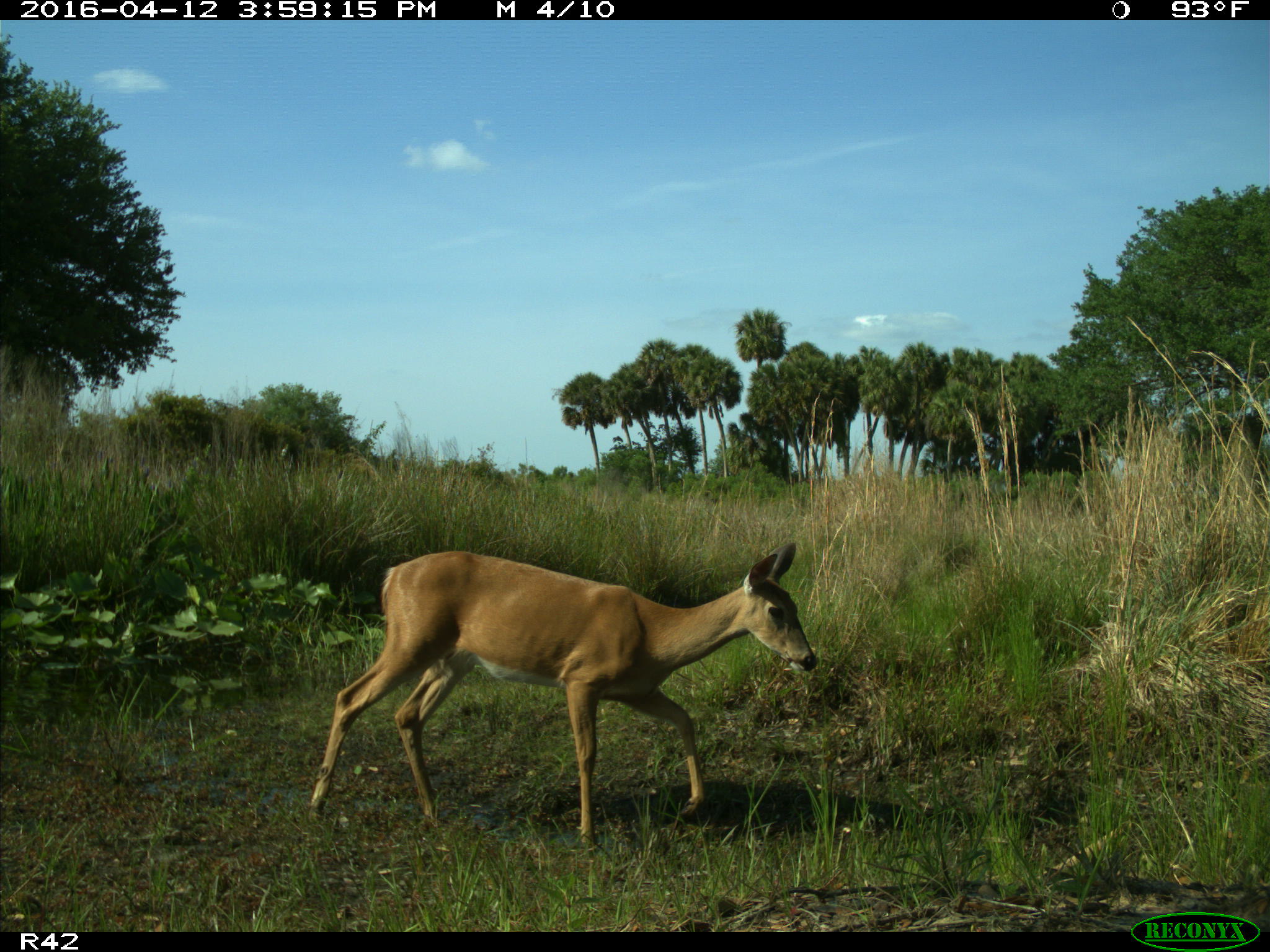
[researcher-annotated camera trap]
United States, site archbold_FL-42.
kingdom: Animalia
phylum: Chordata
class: Mammalia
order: Artiodactyla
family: Cervidae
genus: Odocoileus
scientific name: Odocoileus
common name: deer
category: unidentified deer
Unidentified deer (deer) (Odocoileus).